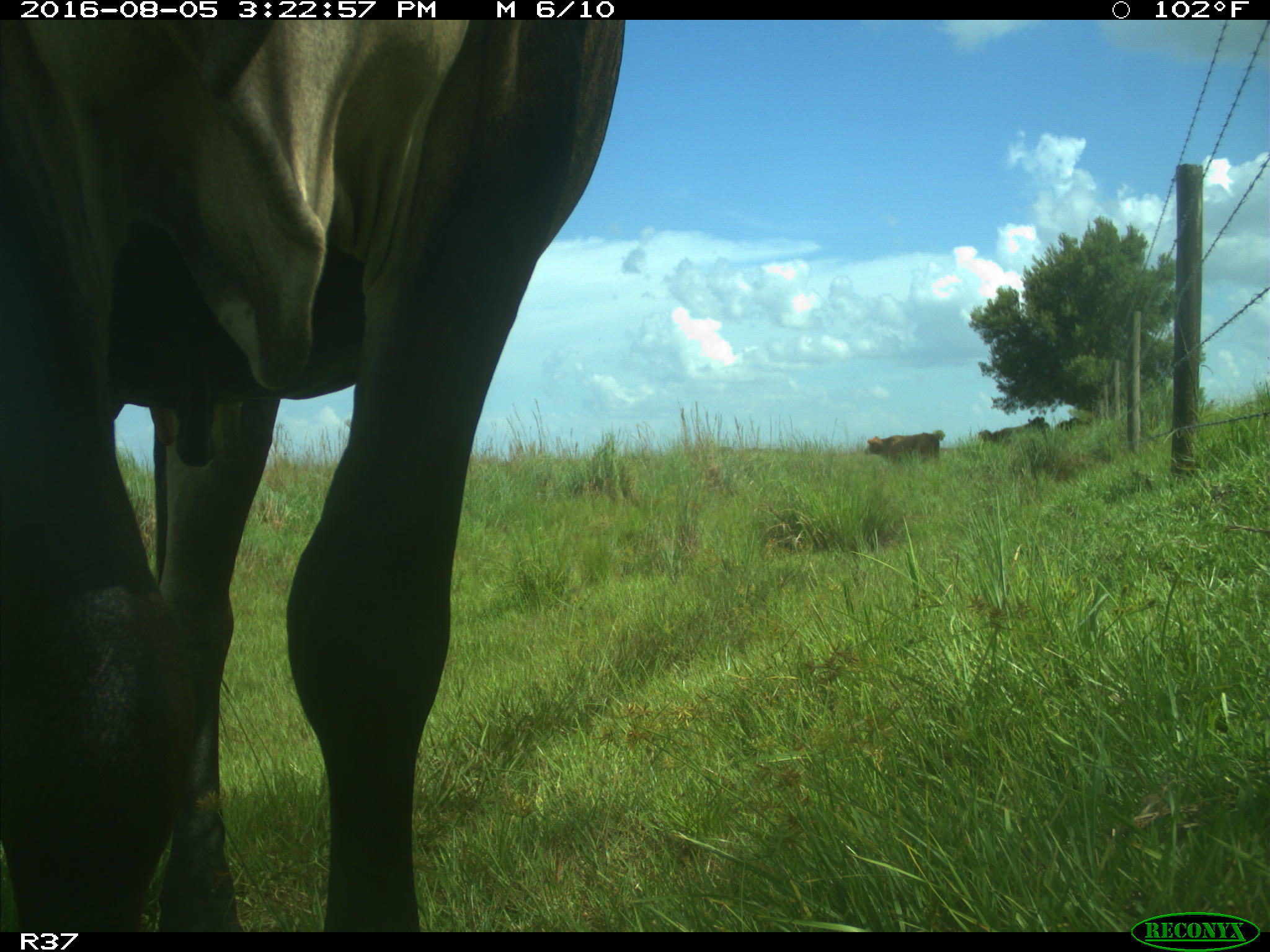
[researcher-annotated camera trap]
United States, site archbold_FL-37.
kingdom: Animalia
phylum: Chordata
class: Mammalia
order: Artiodactyla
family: Bovidae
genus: Bos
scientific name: Bos taurus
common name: domestic cow